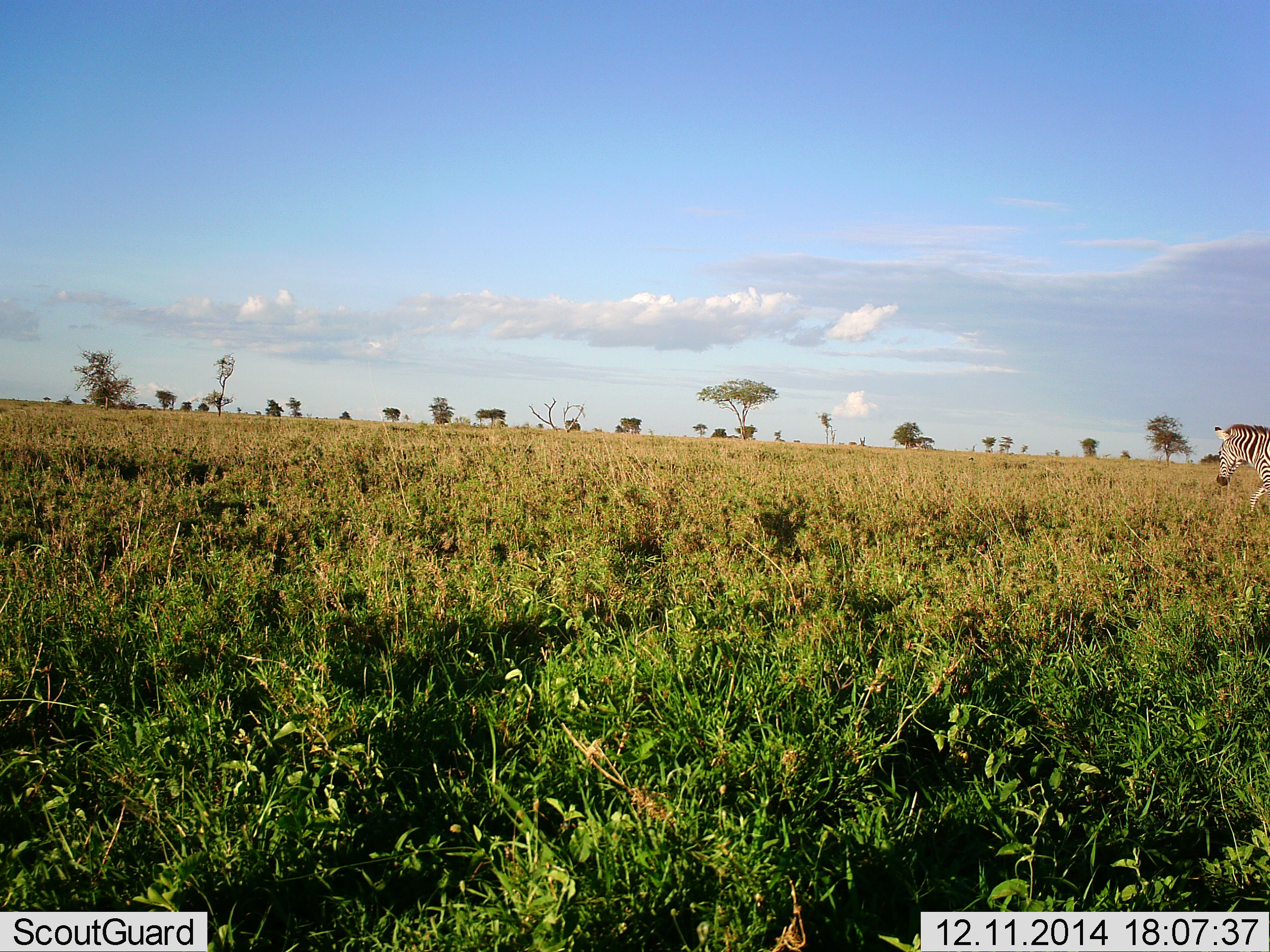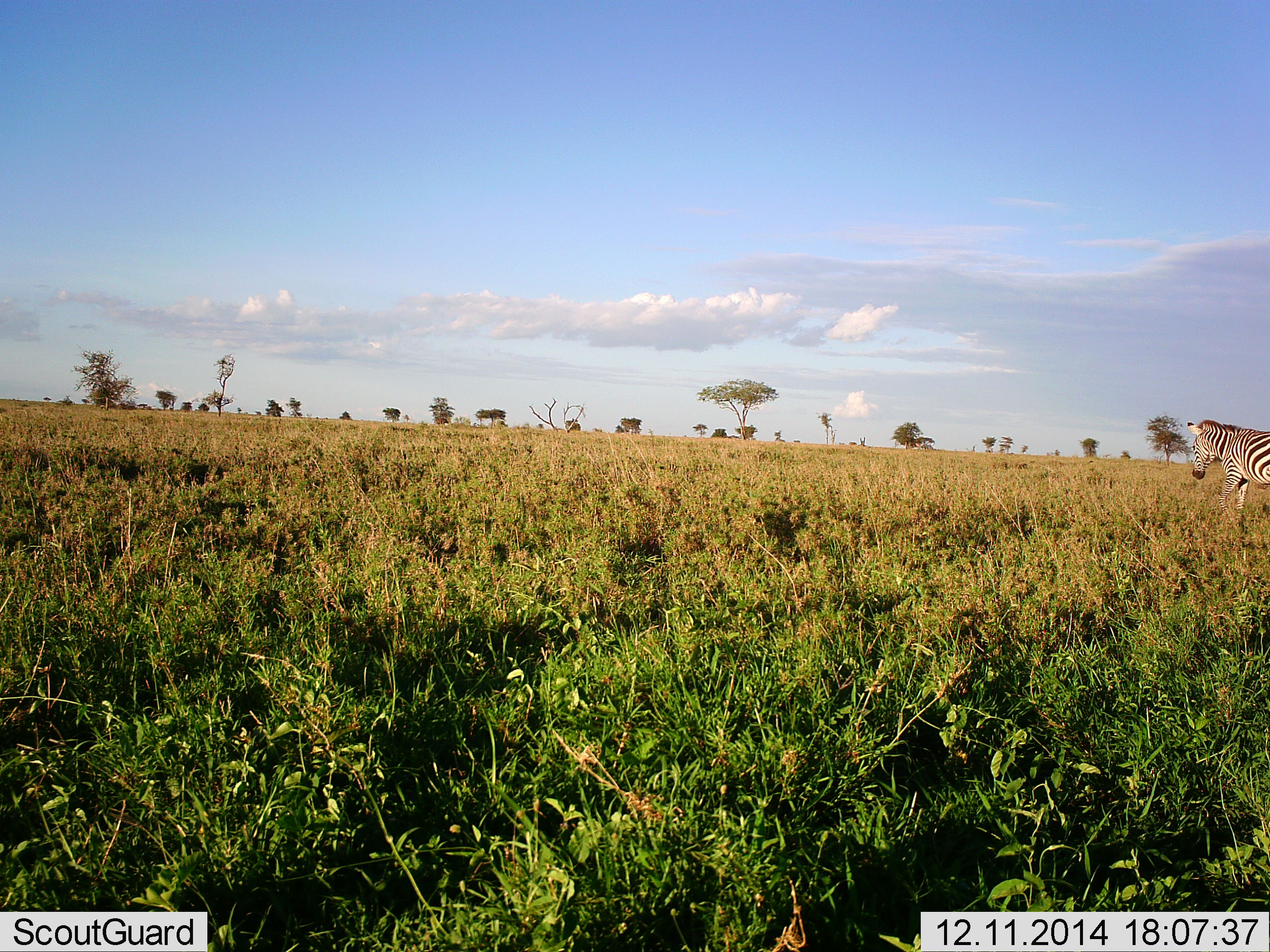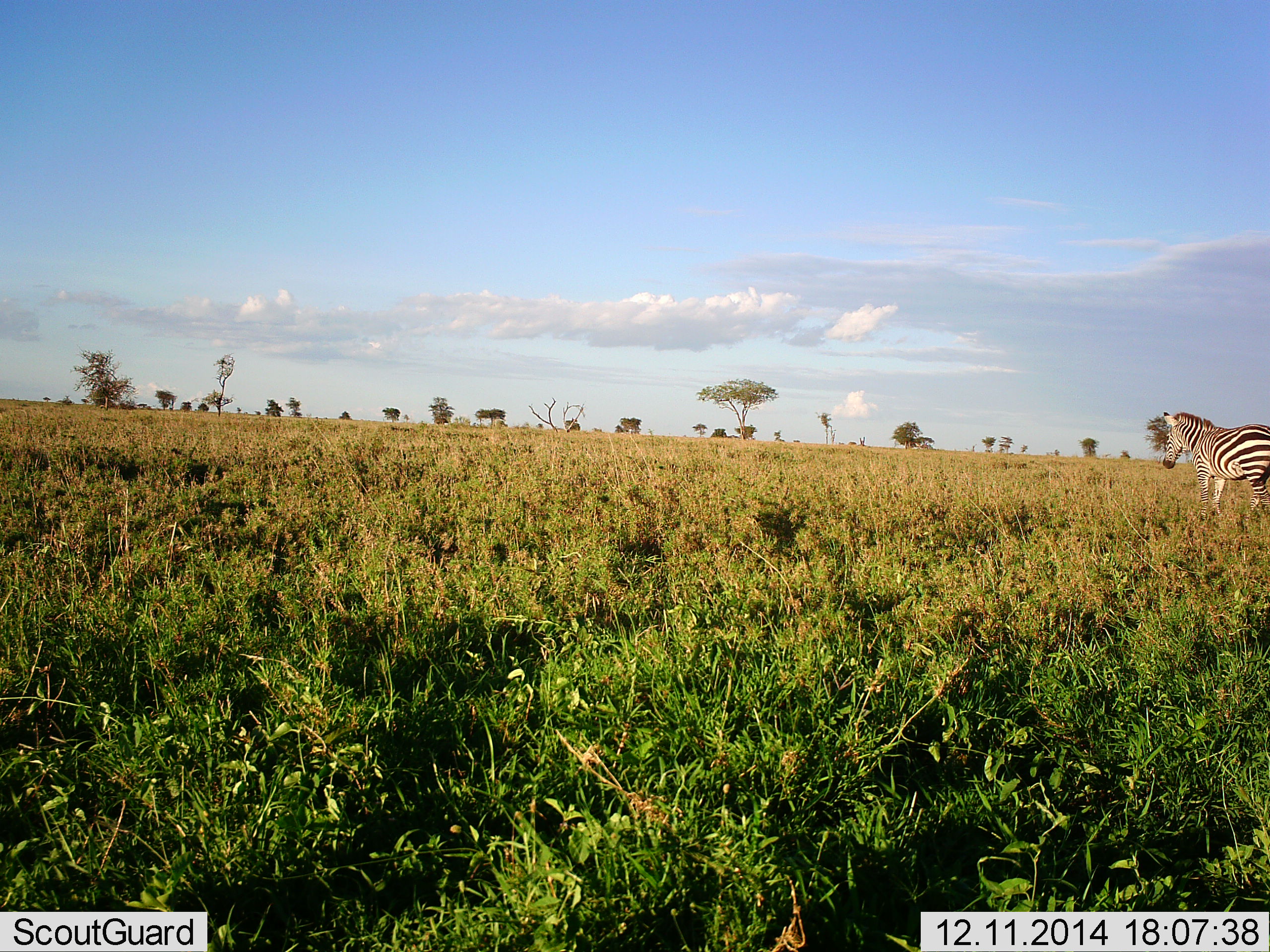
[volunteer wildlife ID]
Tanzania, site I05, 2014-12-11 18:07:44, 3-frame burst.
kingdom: Animalia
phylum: Chordata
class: Mammalia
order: Perissodactyla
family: Equidae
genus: Equus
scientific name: Equus quagga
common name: plains zebra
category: zebra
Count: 1.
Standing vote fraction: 10%.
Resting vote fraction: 0%.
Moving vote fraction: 80%.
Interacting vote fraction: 0%.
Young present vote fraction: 0%.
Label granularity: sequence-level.